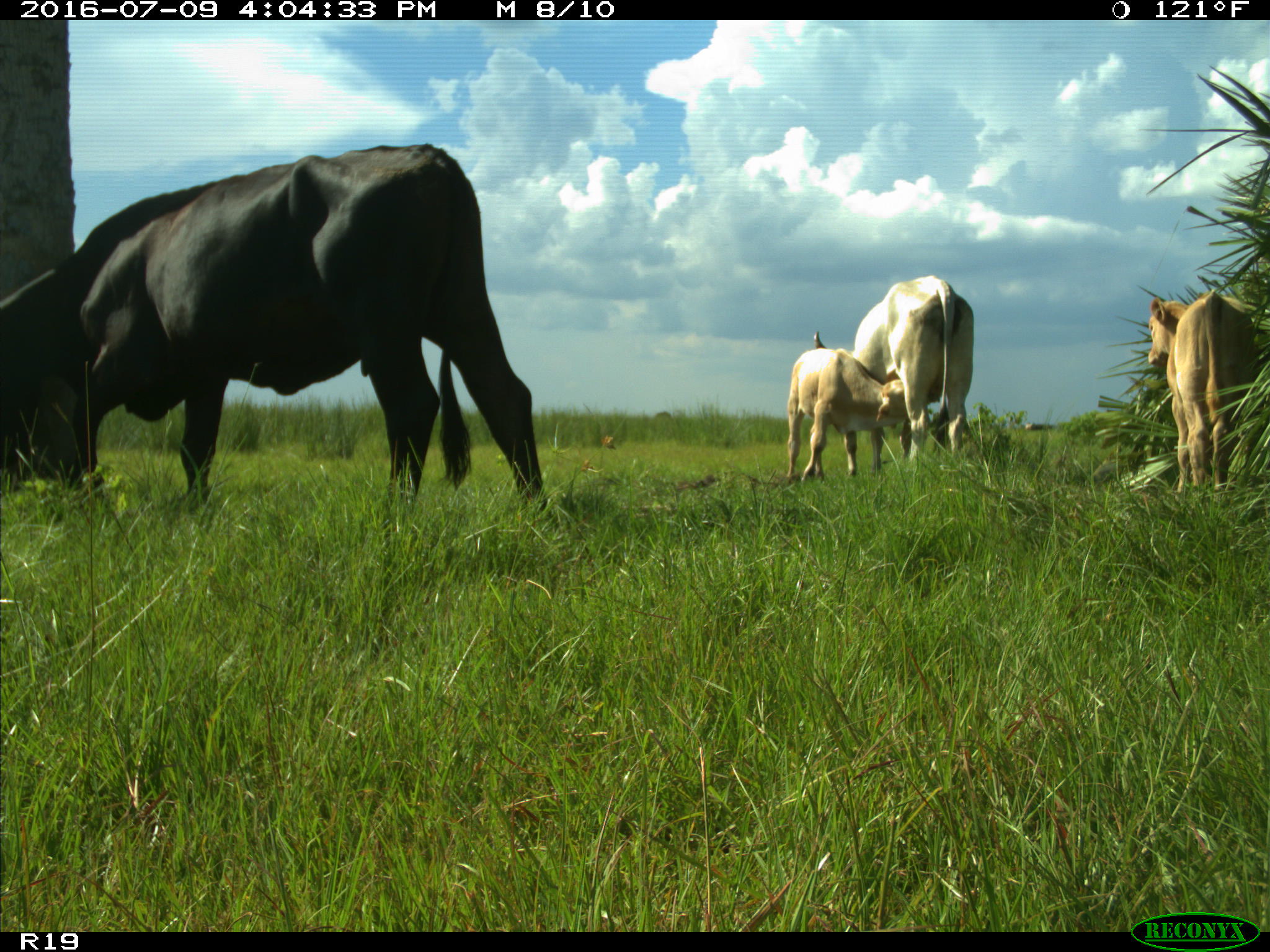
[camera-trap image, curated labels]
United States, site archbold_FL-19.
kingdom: Animalia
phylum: Chordata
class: Mammalia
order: Artiodactyla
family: Bovidae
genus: Bos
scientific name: Bos taurus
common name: domestic cow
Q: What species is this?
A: Bos taurus (domestic cow).